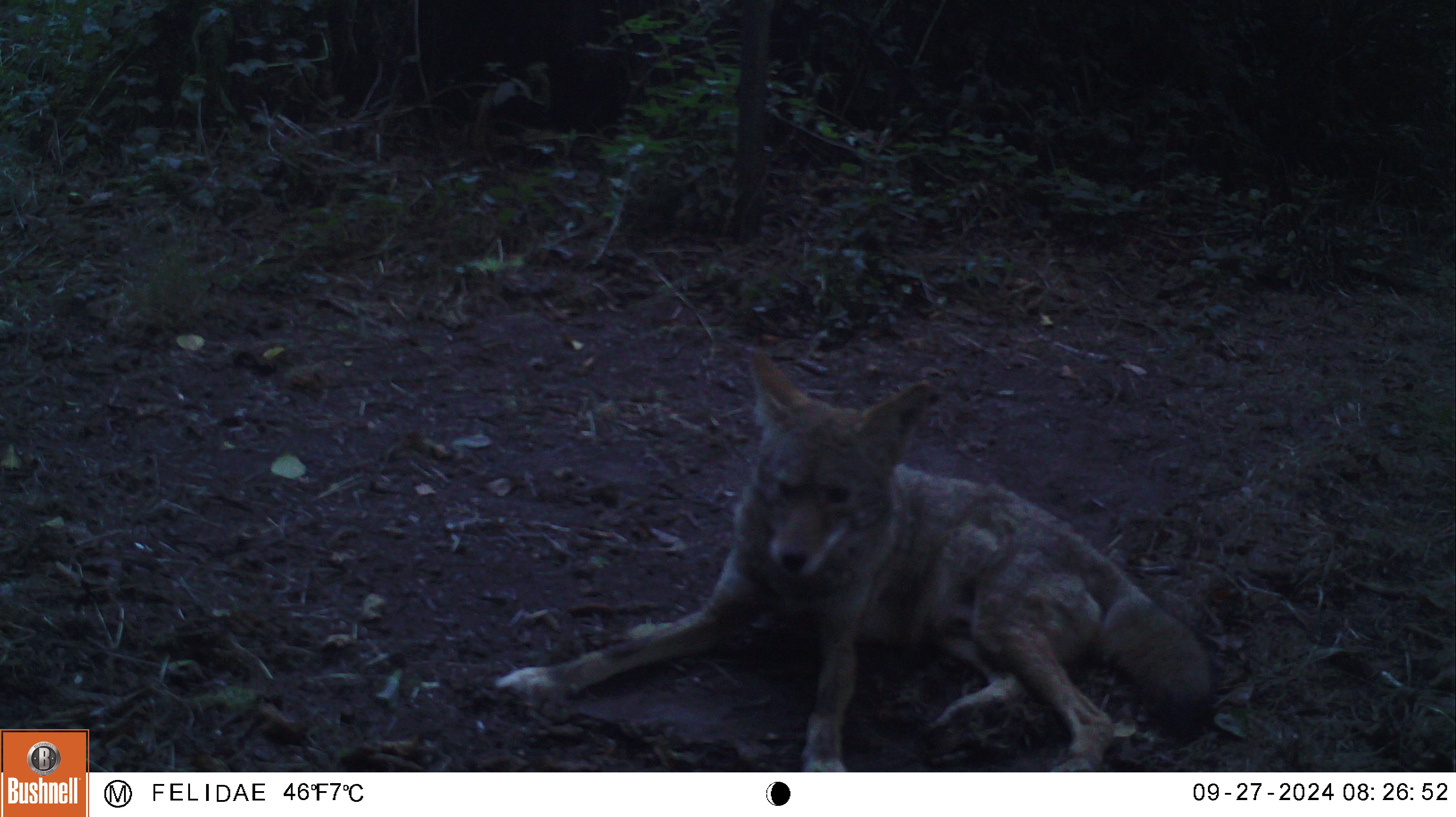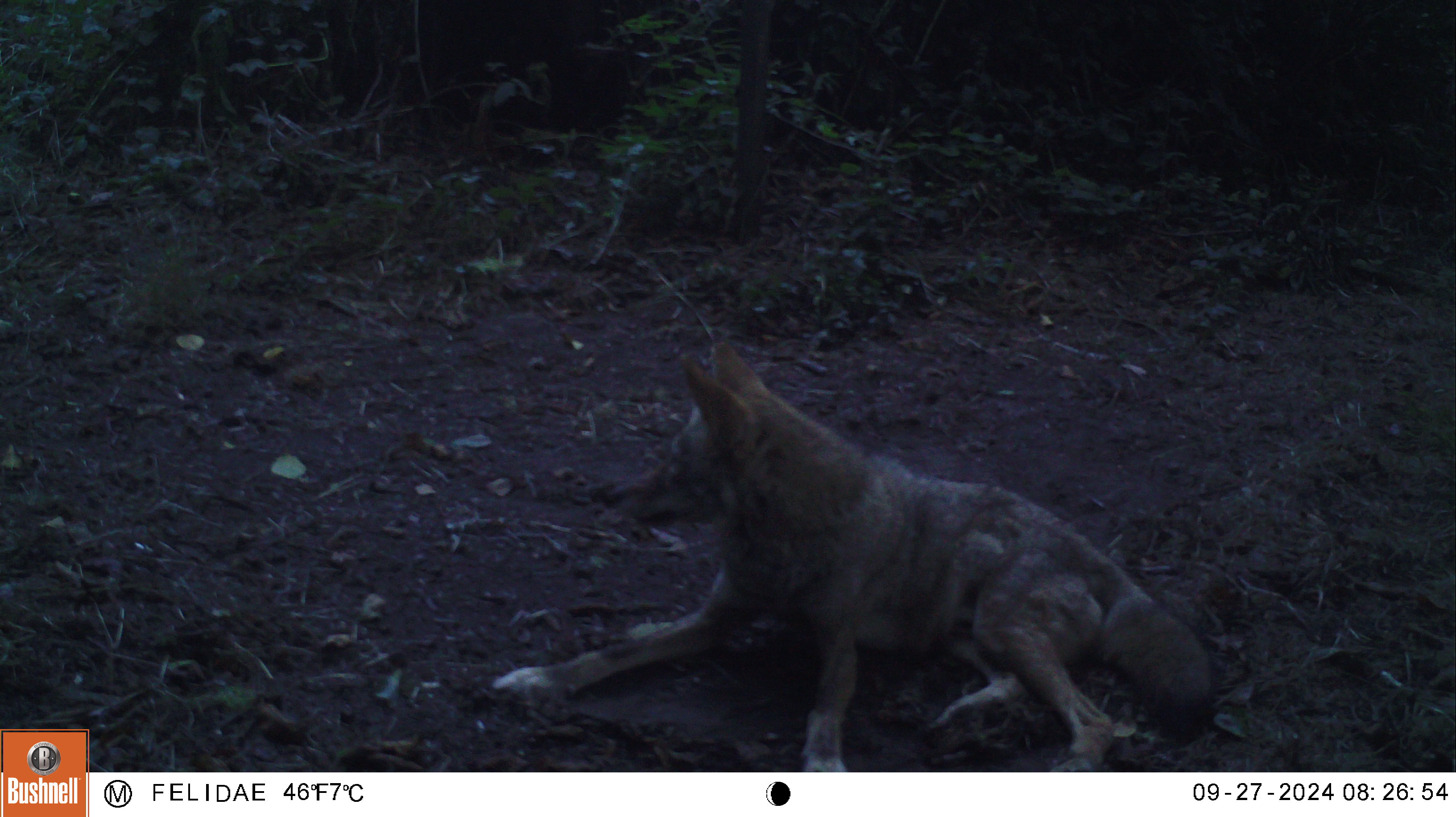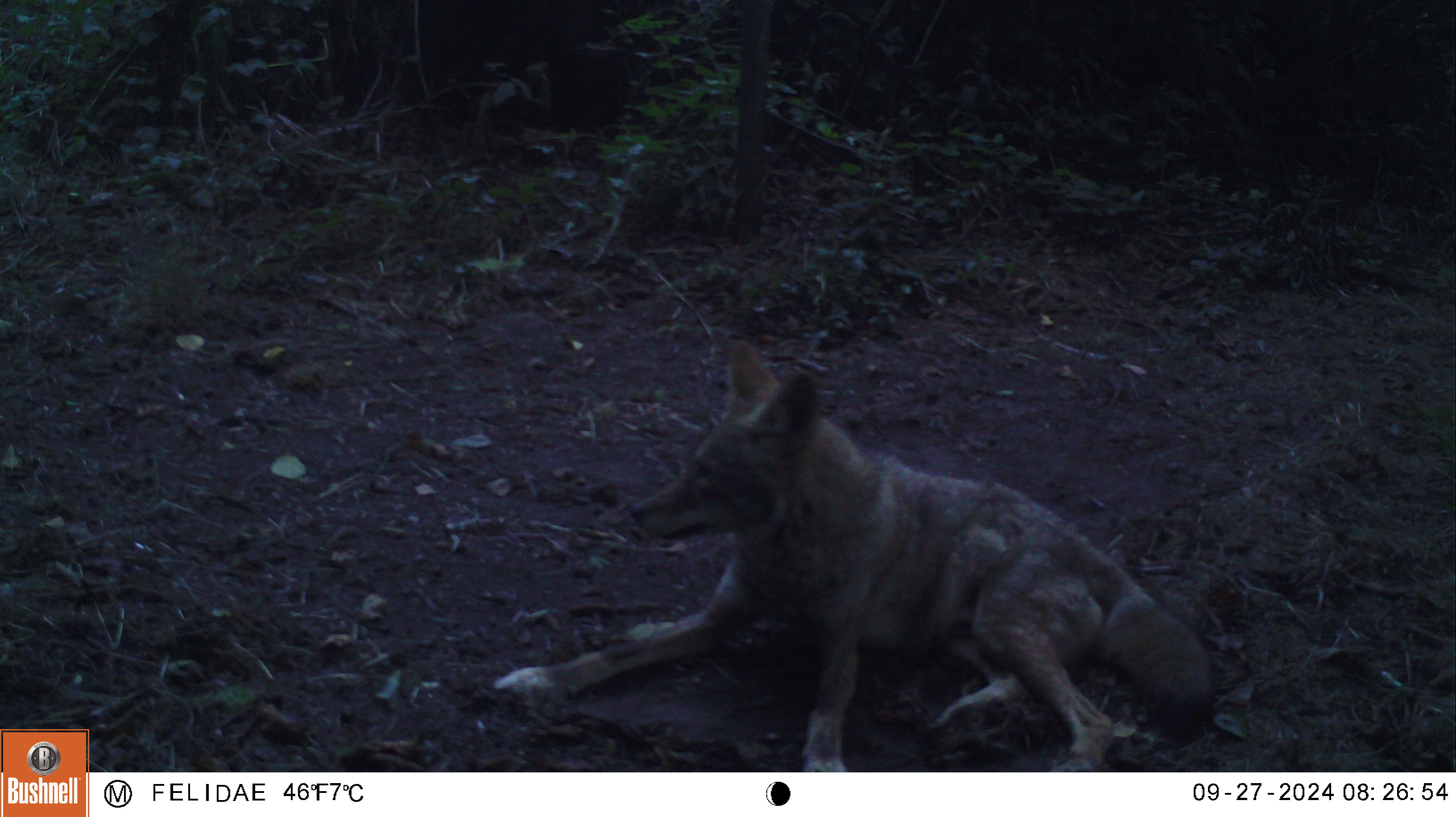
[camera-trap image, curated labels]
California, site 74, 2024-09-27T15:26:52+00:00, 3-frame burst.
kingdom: Animalia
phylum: Chordata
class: Mammalia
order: Carnivora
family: Canidae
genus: Canis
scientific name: Canis latrans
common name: coyote